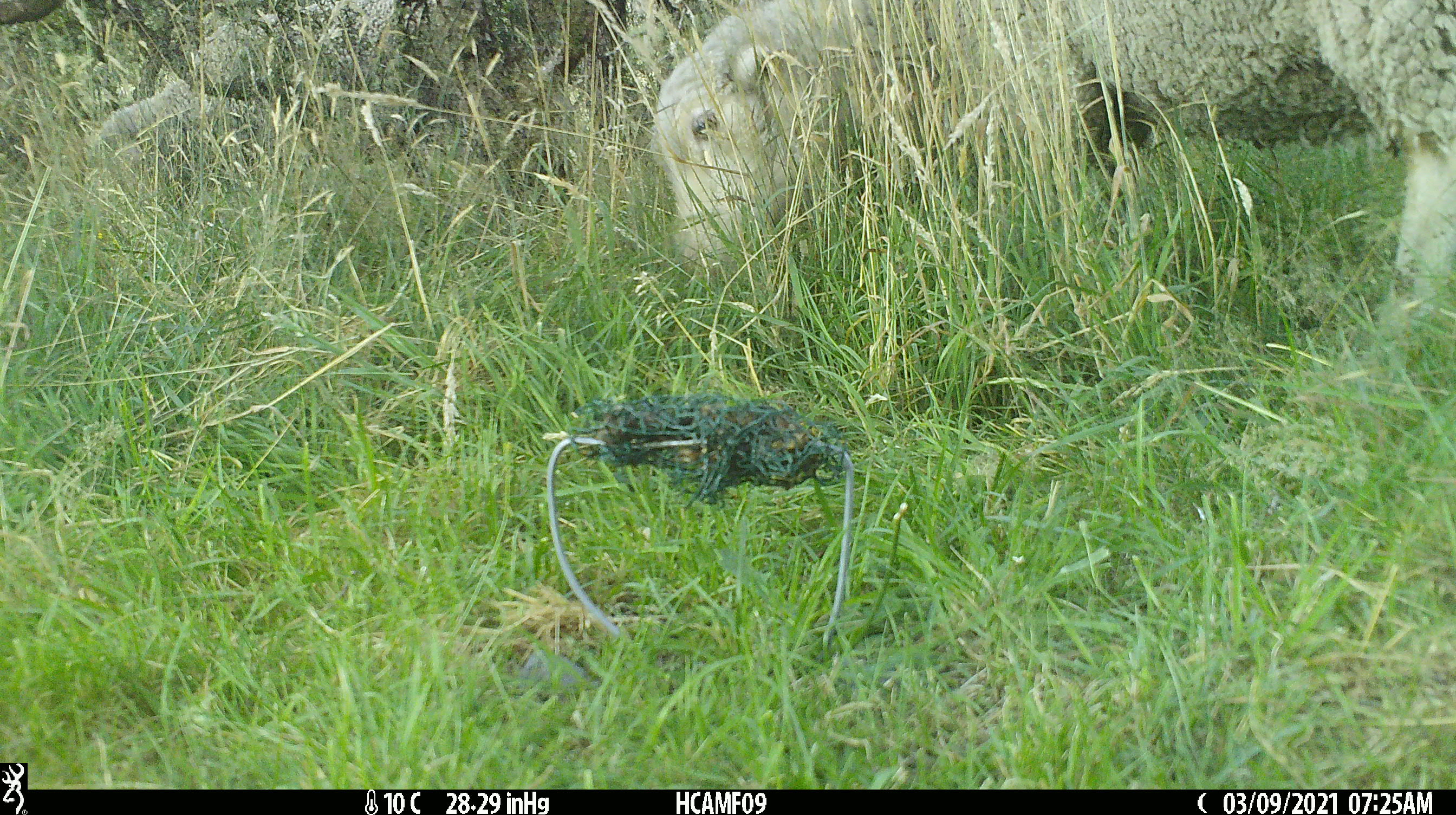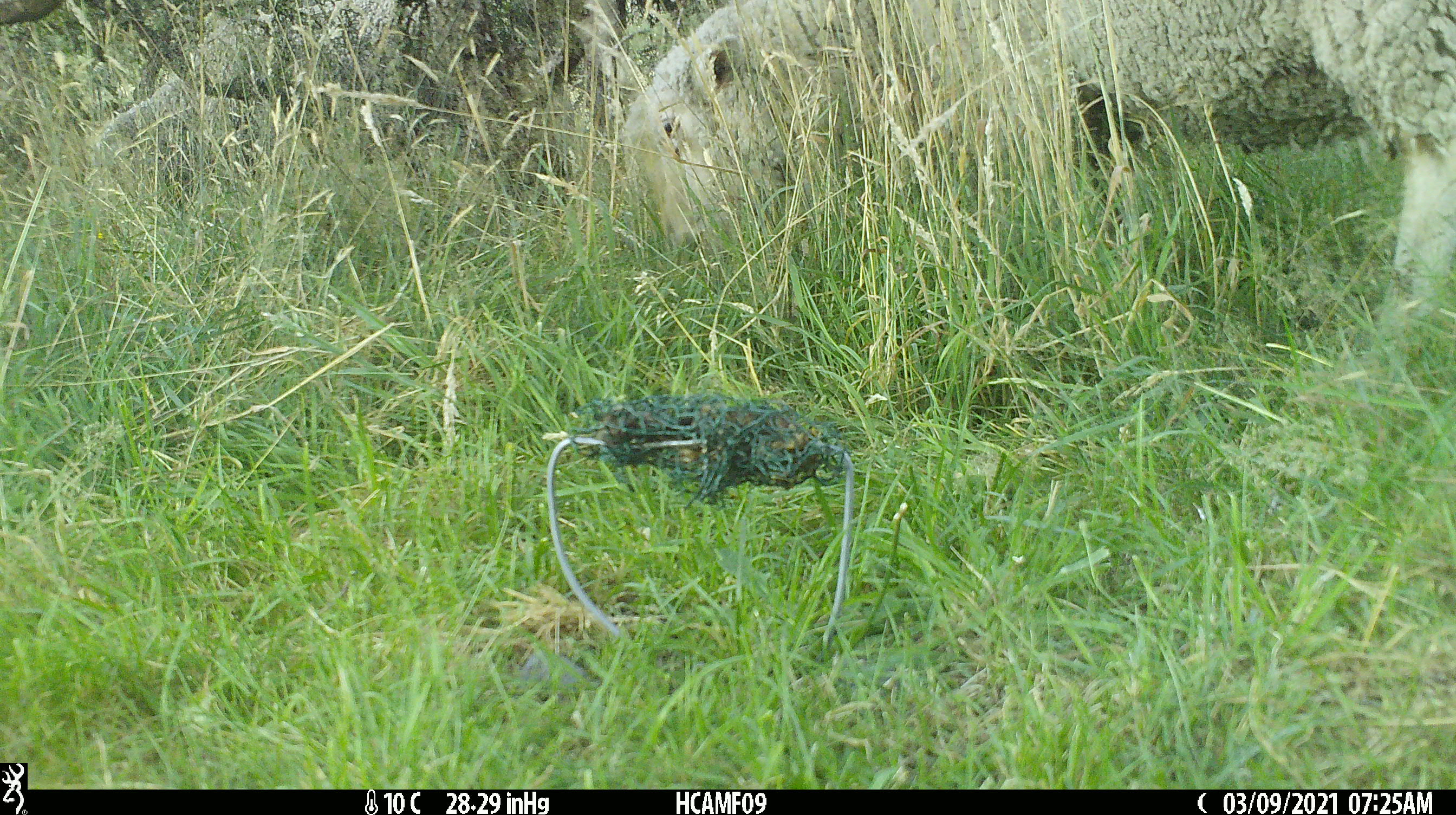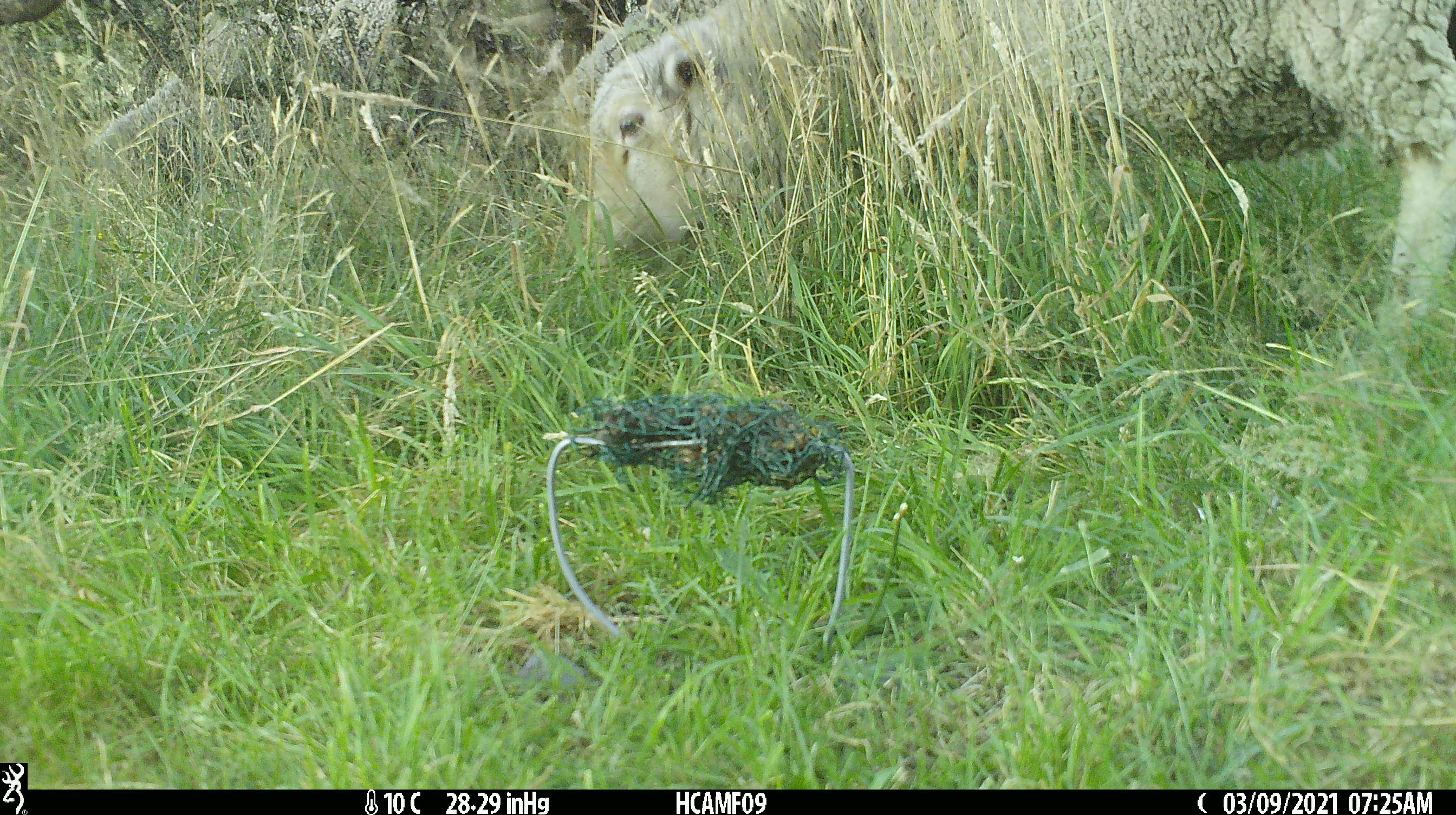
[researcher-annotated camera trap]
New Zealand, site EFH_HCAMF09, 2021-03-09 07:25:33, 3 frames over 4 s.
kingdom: Animalia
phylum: Chordata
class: Mammalia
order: Artiodactyla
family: Bovidae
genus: Ovis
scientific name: Ovis aries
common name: domestic sheep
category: sheep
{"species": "sheep (domestic sheep) (Ovis aries)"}